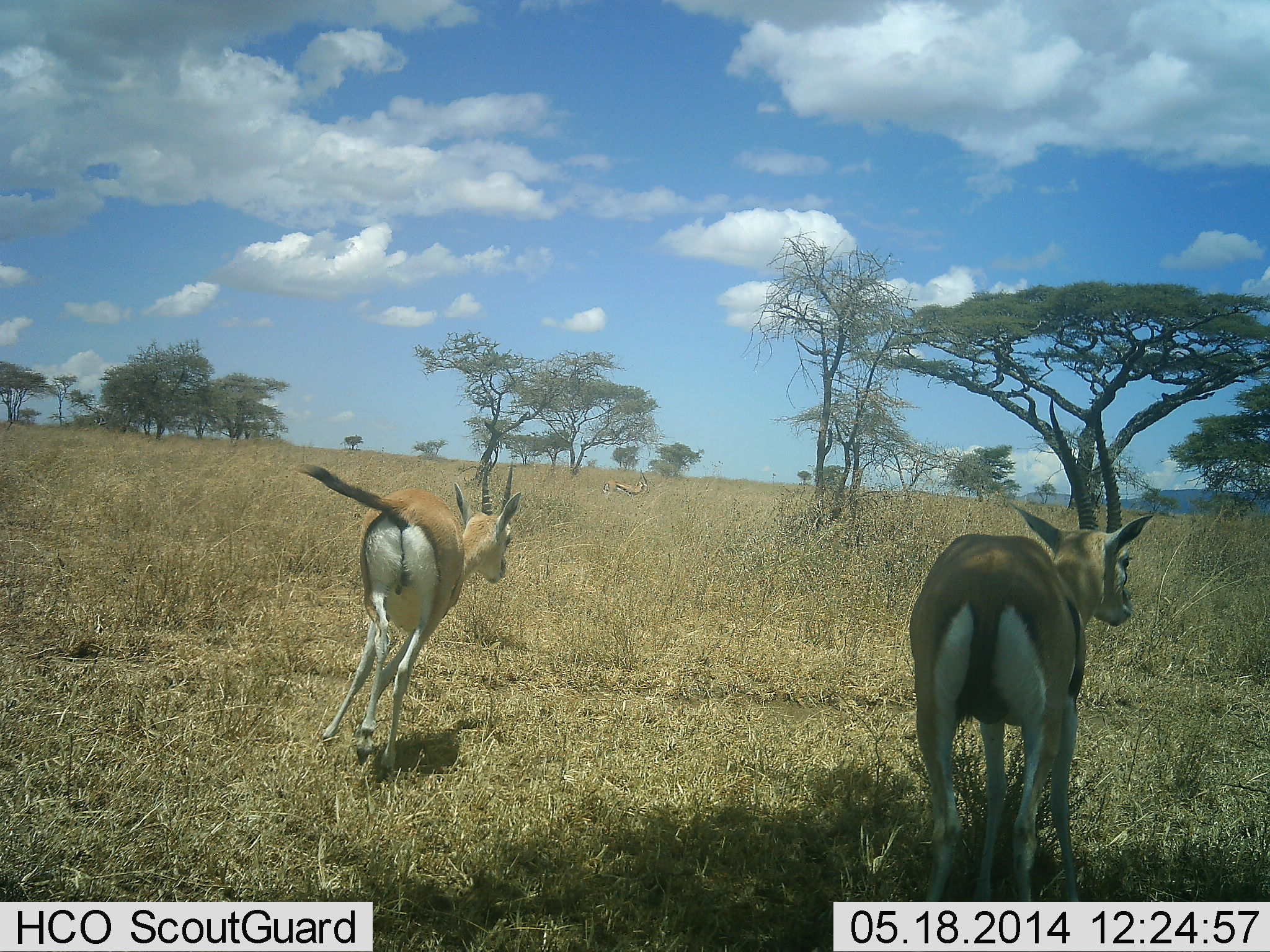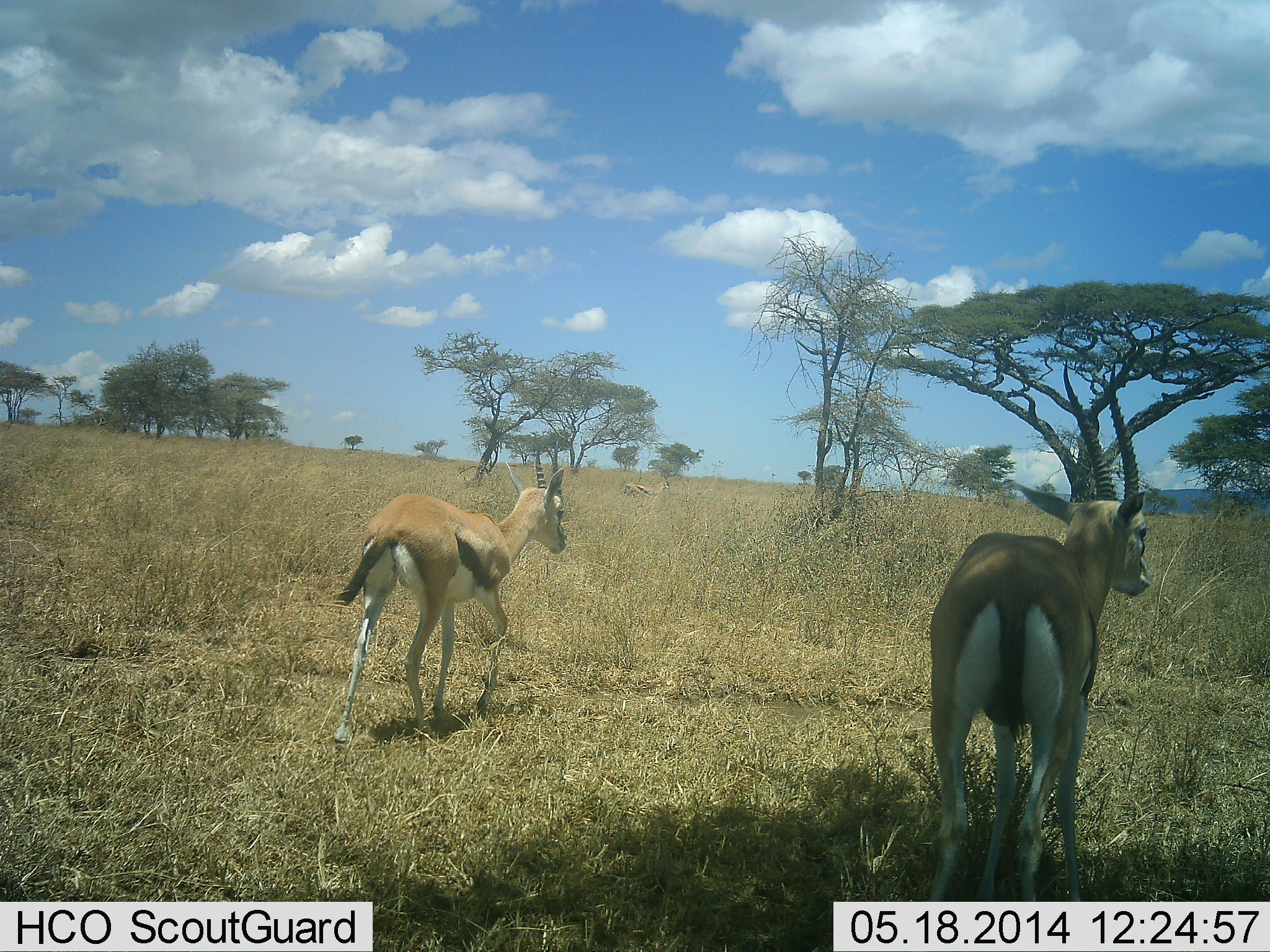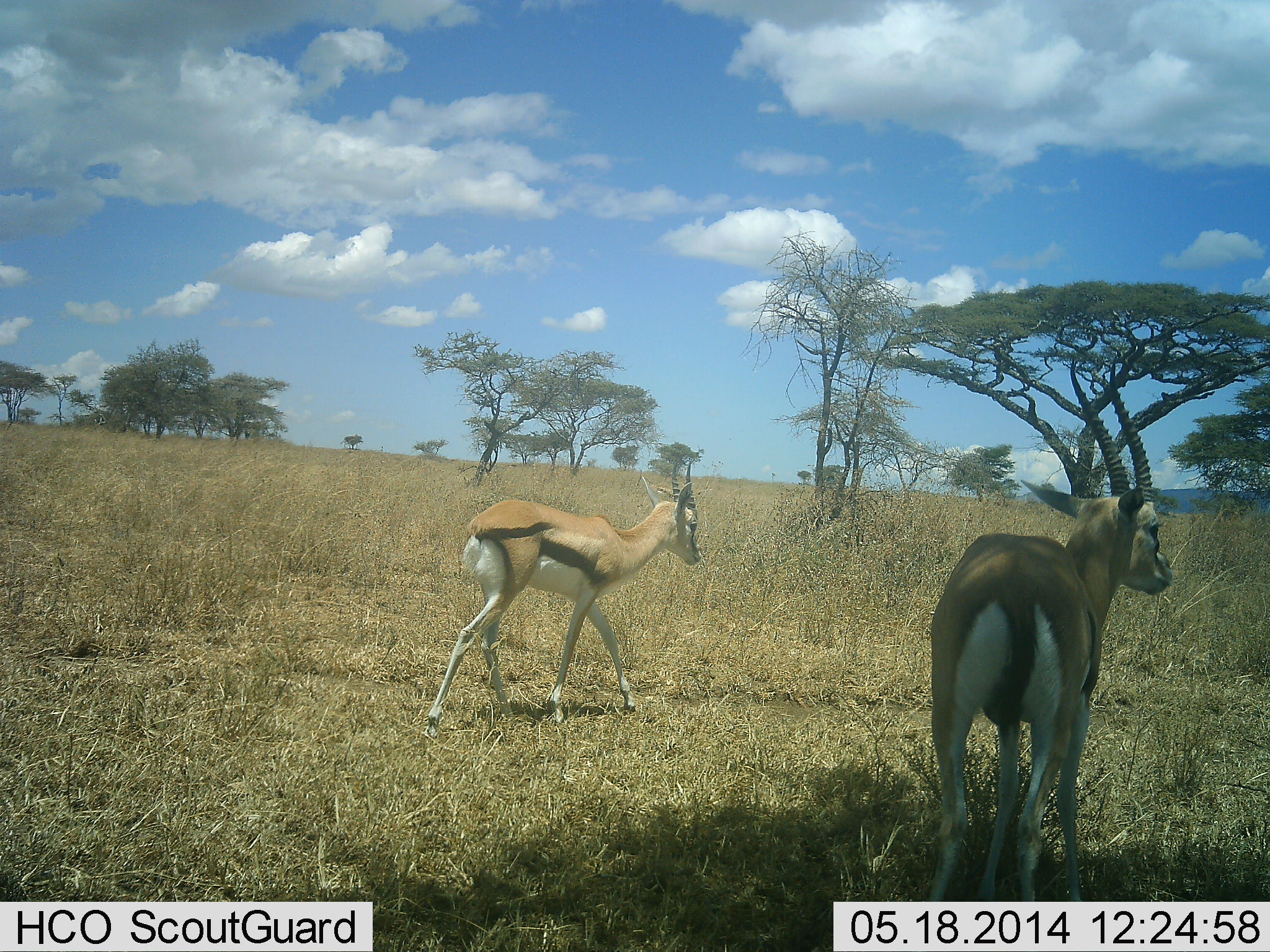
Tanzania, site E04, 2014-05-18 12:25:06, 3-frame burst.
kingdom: Animalia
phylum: Chordata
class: Mammalia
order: Artiodactyla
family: Bovidae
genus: Eudorcas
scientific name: Eudorcas thomsonii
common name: thomson's gazelle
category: gazellethomsons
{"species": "gazellethomsons (thomson's gazelle) (Eudorcas thomsonii)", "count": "2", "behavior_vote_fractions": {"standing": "40%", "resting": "0%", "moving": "90%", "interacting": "0%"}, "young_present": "0%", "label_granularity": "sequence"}